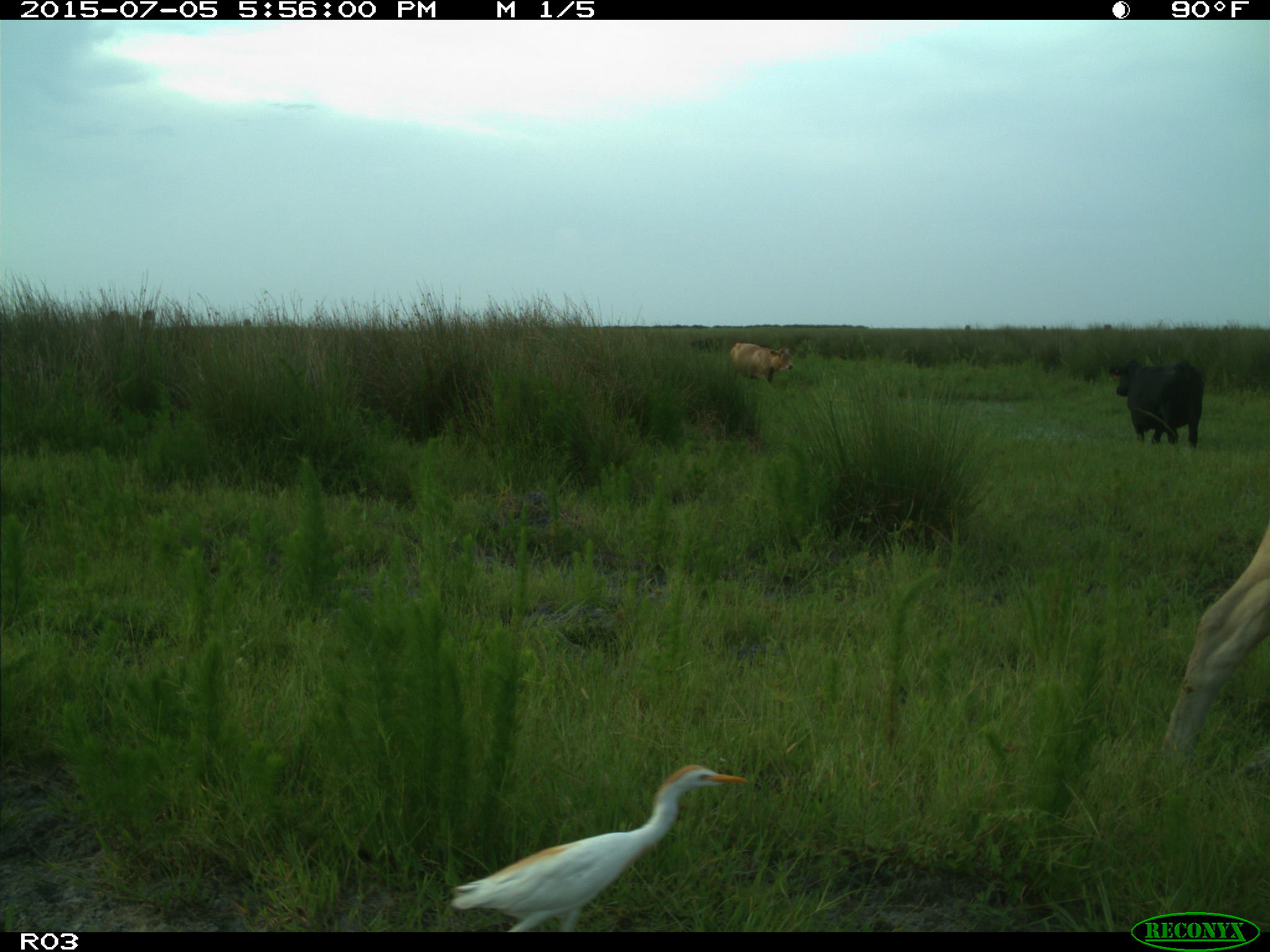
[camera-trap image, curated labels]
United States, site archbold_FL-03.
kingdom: Animalia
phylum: Chordata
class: Mammalia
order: Artiodactyla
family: Bovidae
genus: Bos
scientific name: Bos taurus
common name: domestic cow